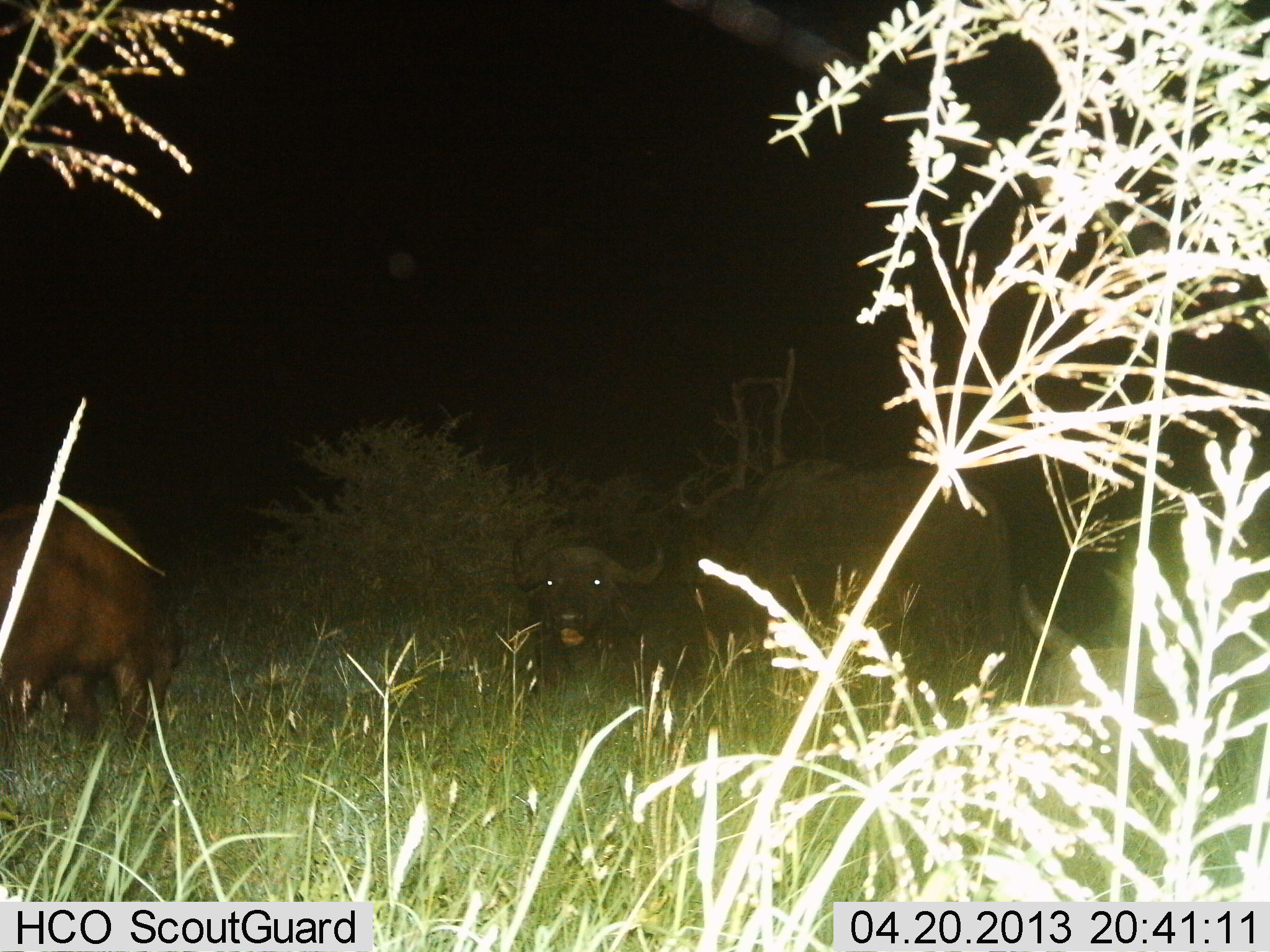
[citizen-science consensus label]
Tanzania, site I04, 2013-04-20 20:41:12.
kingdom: Animalia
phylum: Chordata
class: Mammalia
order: Artiodactyla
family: Bovidae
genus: Syncerus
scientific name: Syncerus caffer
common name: cape buffalo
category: buffalo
Buffalo (cape buffalo) (Syncerus caffer), count 3. Behavior (volunteer vote fractions): standing 73%, resting 32%, moving 5%, interacting 0%. Young present (vote fraction): 5%. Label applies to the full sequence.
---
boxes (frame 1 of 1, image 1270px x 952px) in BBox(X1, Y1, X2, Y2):
animal: BBox(1017, 527, 1270, 850); BBox(694, 465, 1017, 706); BBox(0, 505, 185, 777); BBox(484, 527, 672, 685)